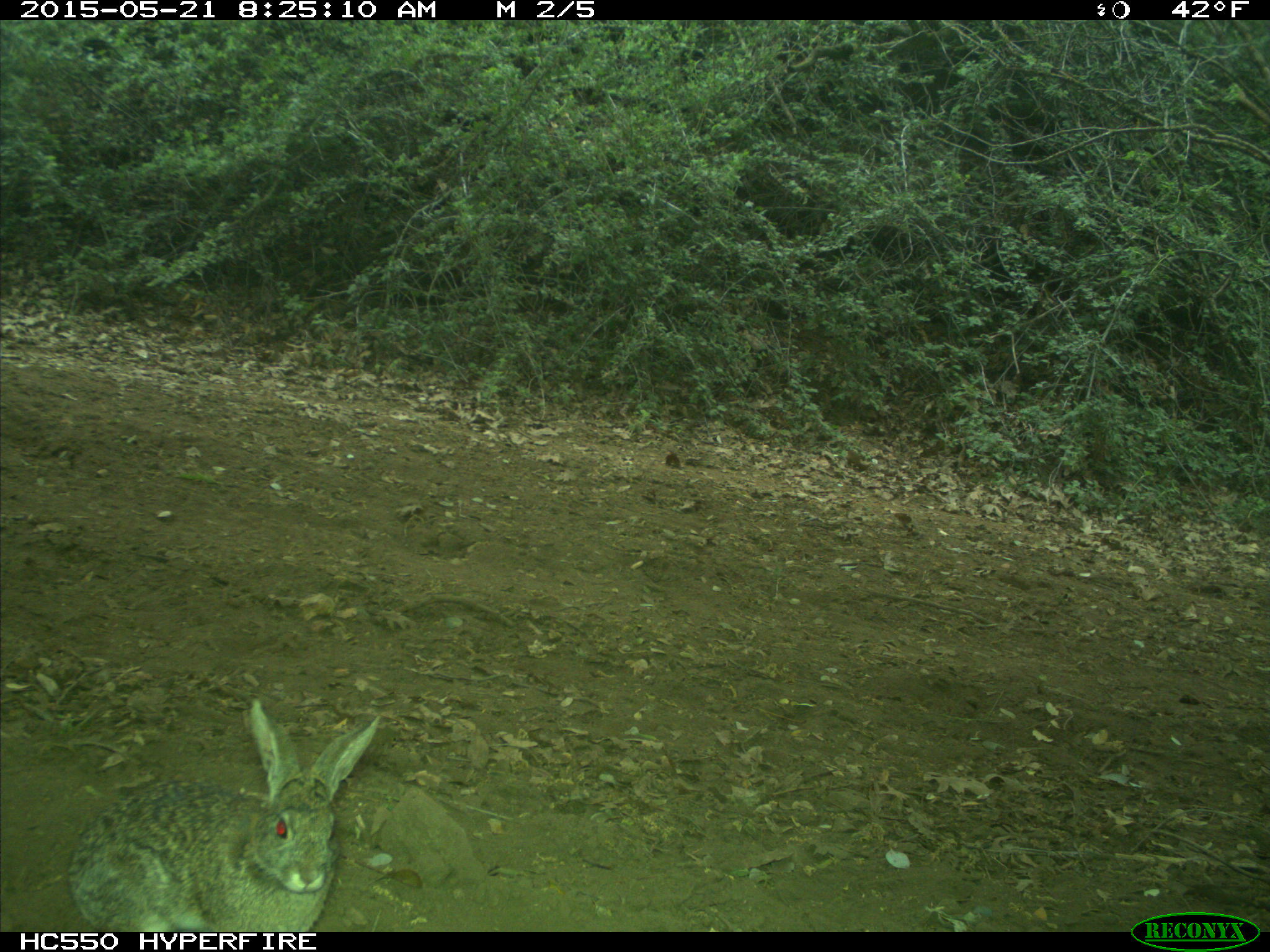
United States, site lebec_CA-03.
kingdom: Animalia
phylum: Chordata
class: Mammalia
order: Lagomorpha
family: Leporidae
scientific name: Leporidae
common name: rabbits and hares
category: unidentified rabbit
Unidentified rabbit (rabbits and hares) (Leporidae).